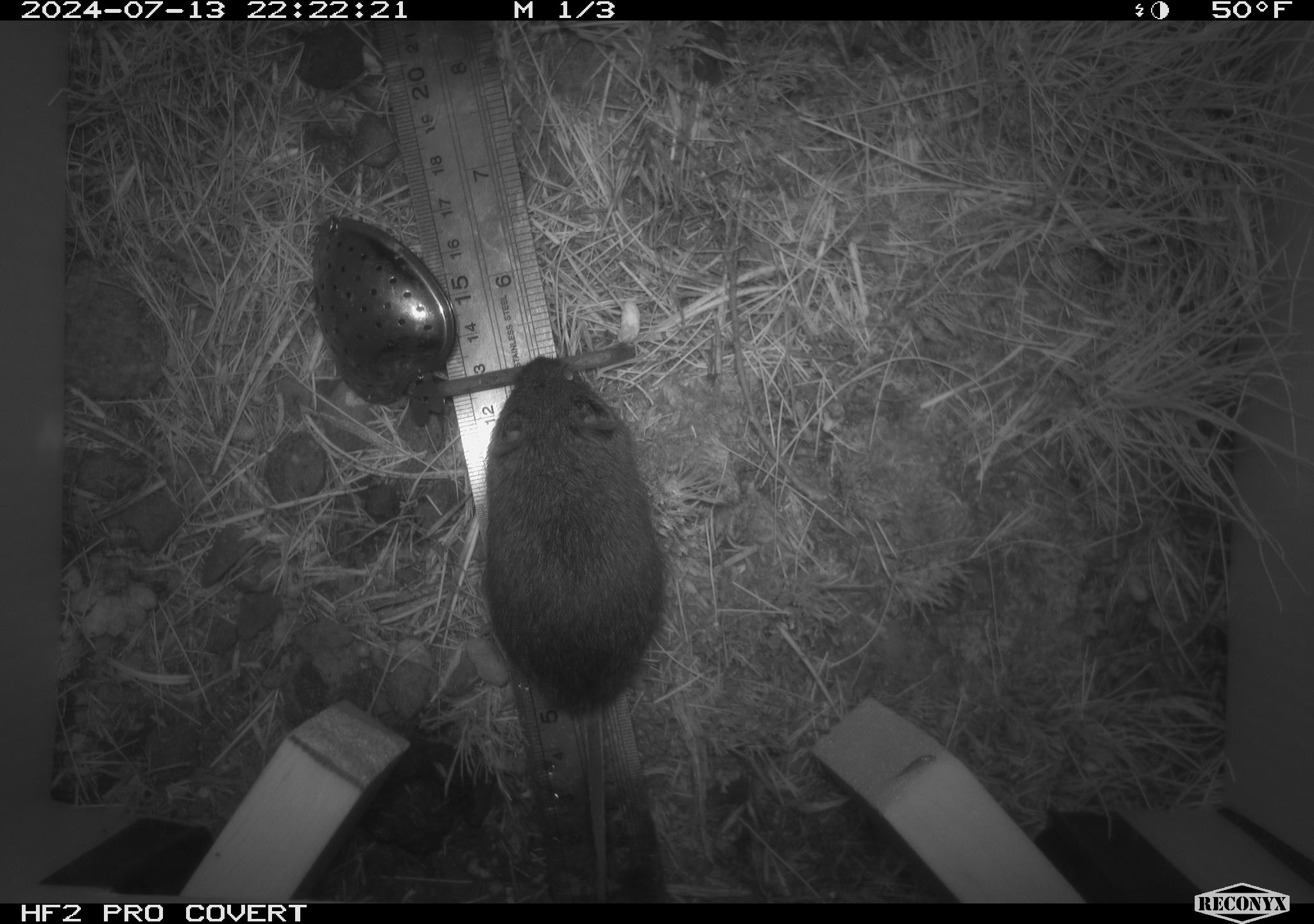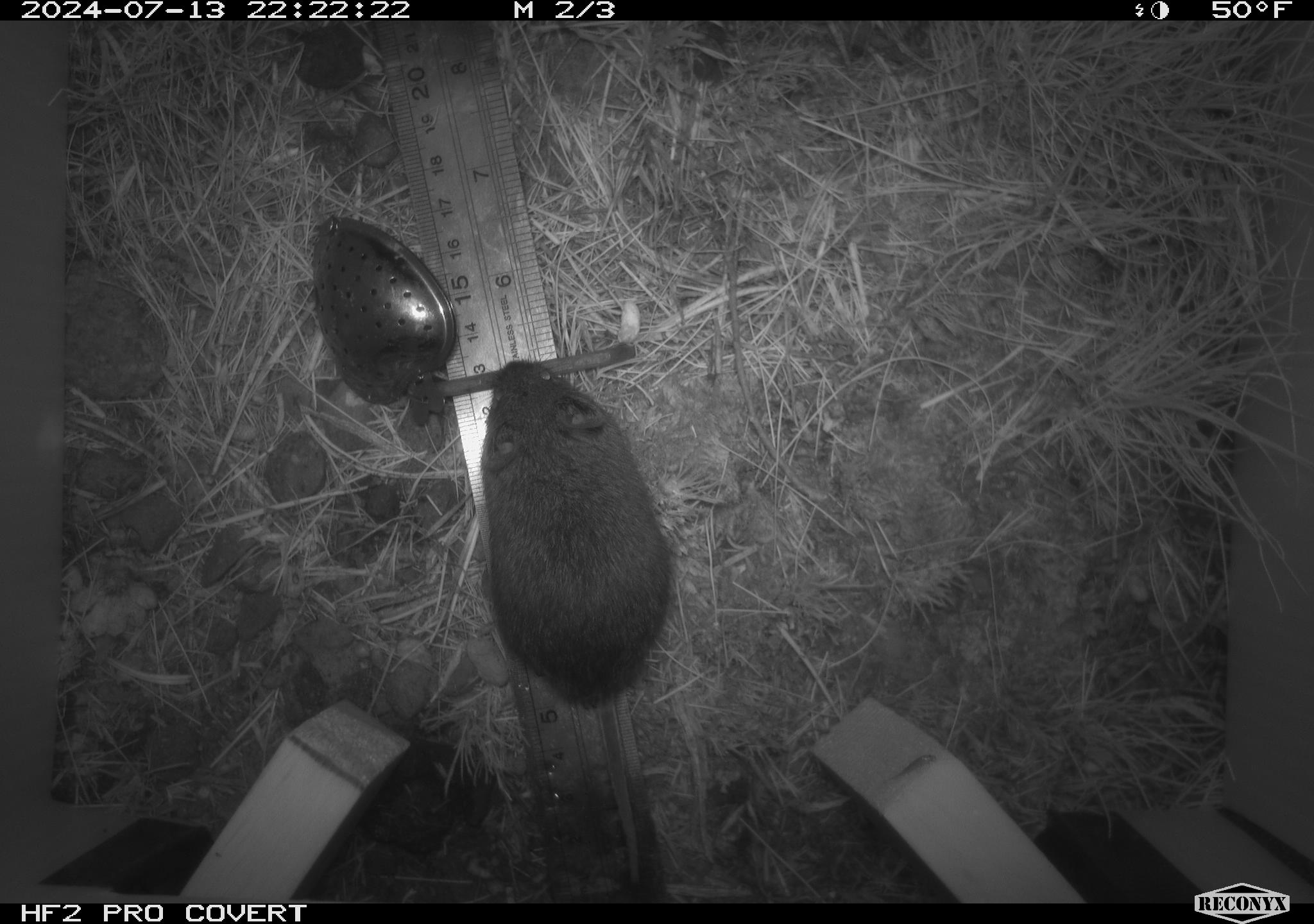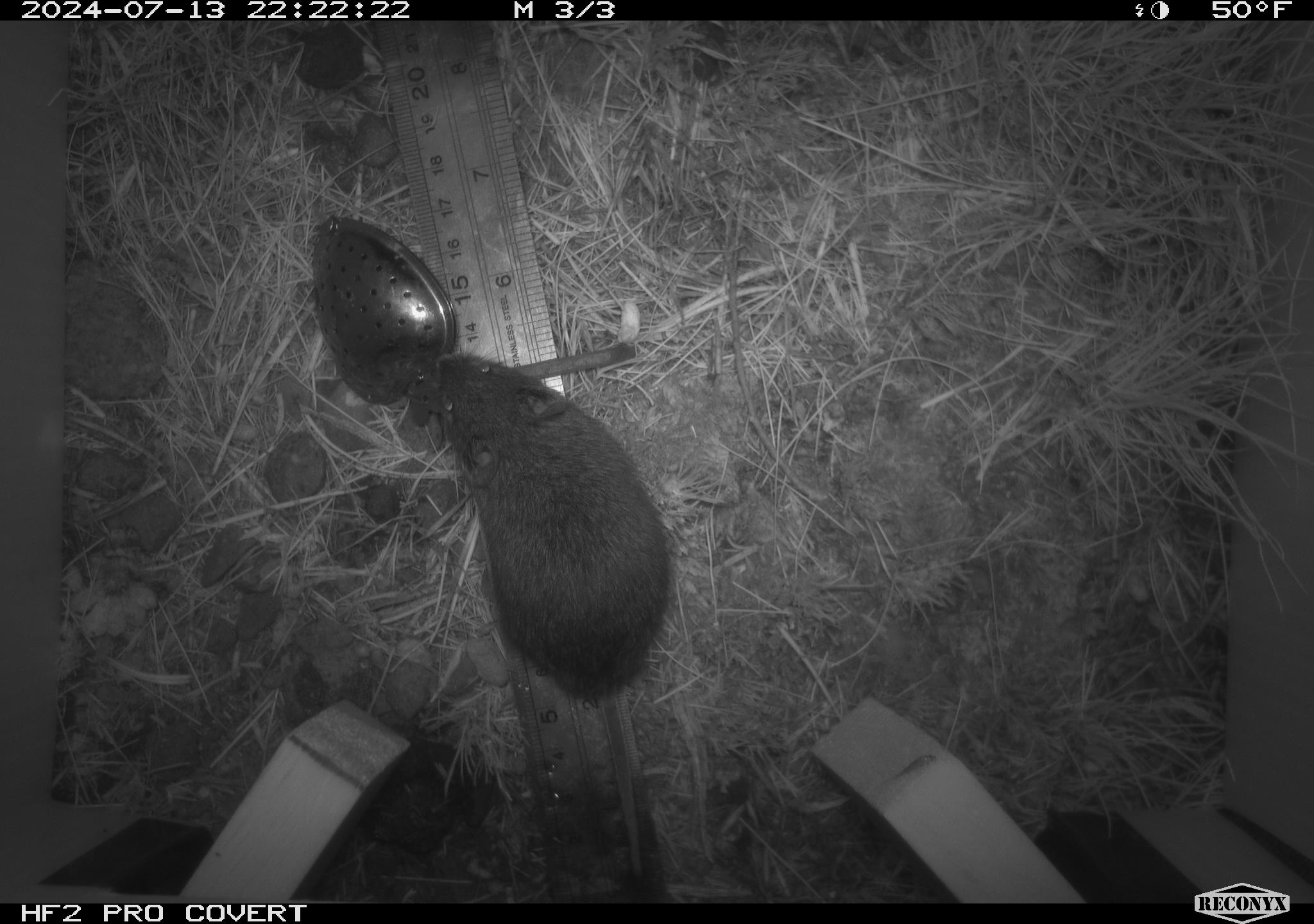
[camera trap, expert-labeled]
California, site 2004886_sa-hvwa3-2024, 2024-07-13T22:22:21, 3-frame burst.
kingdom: Animalia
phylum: Chordata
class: Mammalia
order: Rodentia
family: Cricetidae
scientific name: Arvicolinae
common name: voles, lemmings, and muskrats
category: arvicolinae subfamily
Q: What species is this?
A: Arvicolinae subfamily (voles, lemmings, and muskrats) (Arvicolinae).